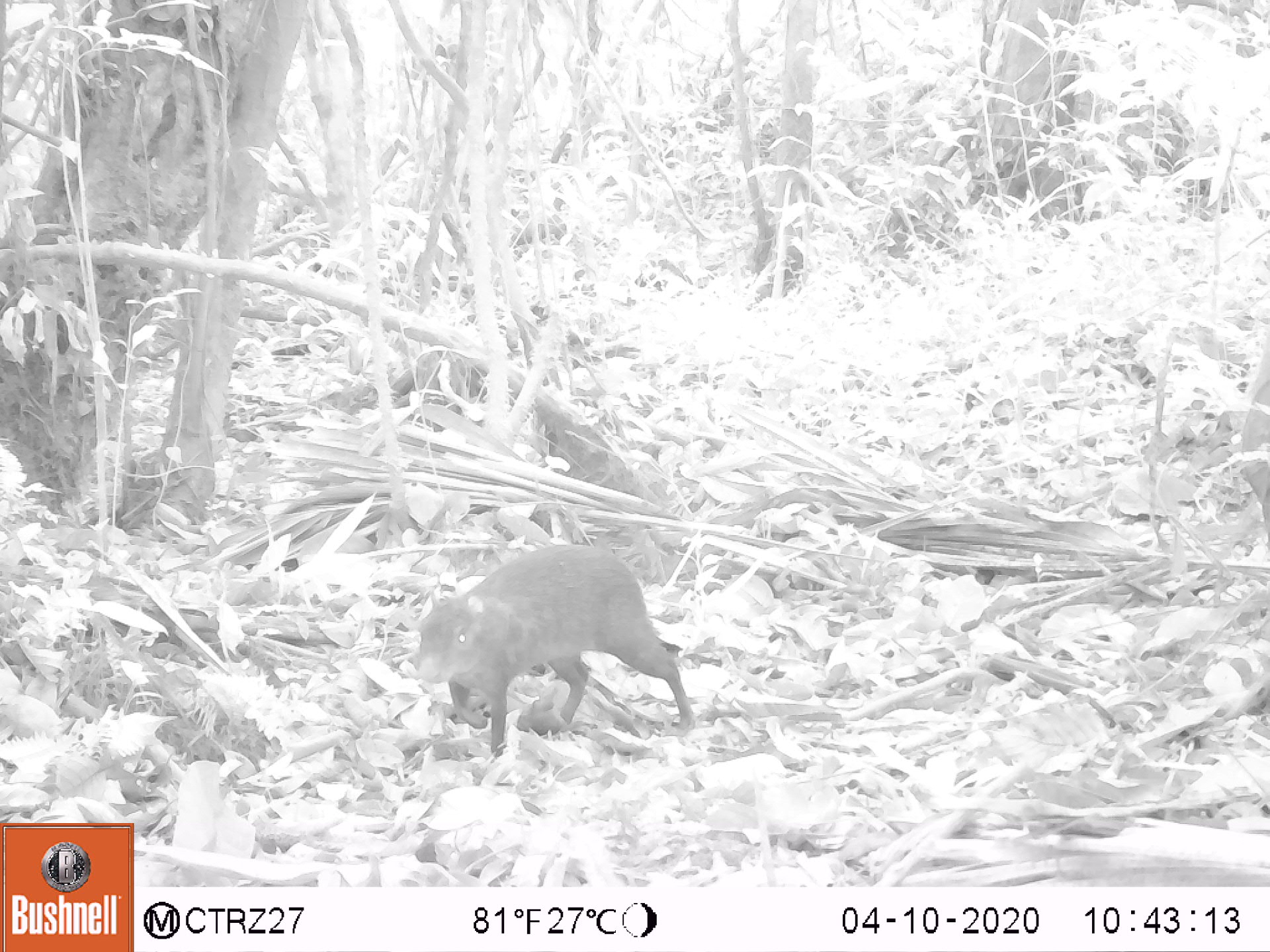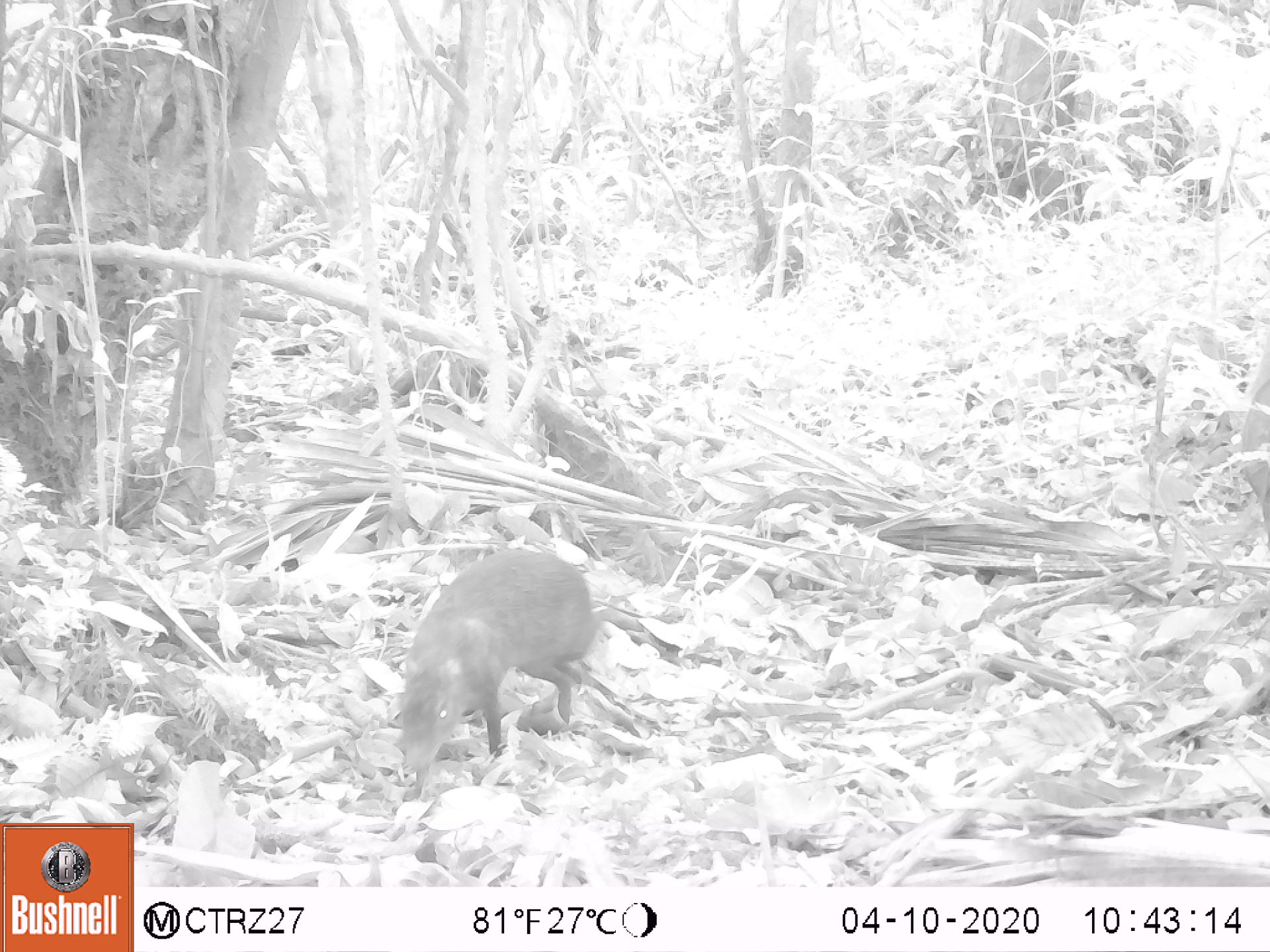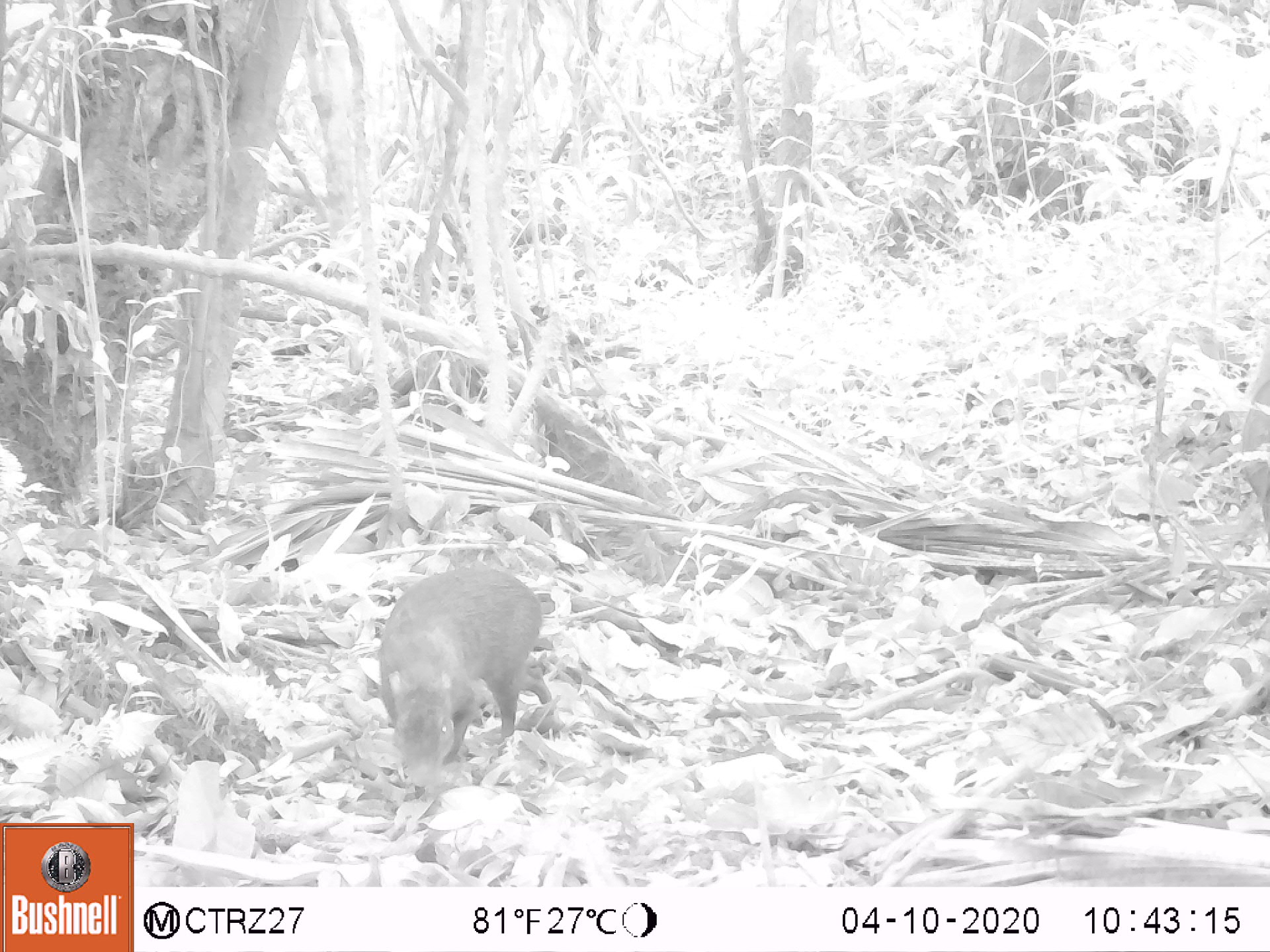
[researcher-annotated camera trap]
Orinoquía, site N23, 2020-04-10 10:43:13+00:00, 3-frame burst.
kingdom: Animalia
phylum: Chordata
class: Mammalia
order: Rodentia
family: Dasyproctidae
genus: Dasyprocta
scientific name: Dasyprocta fuliginosa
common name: black agouti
Black agouti (Dasyprocta fuliginosa).